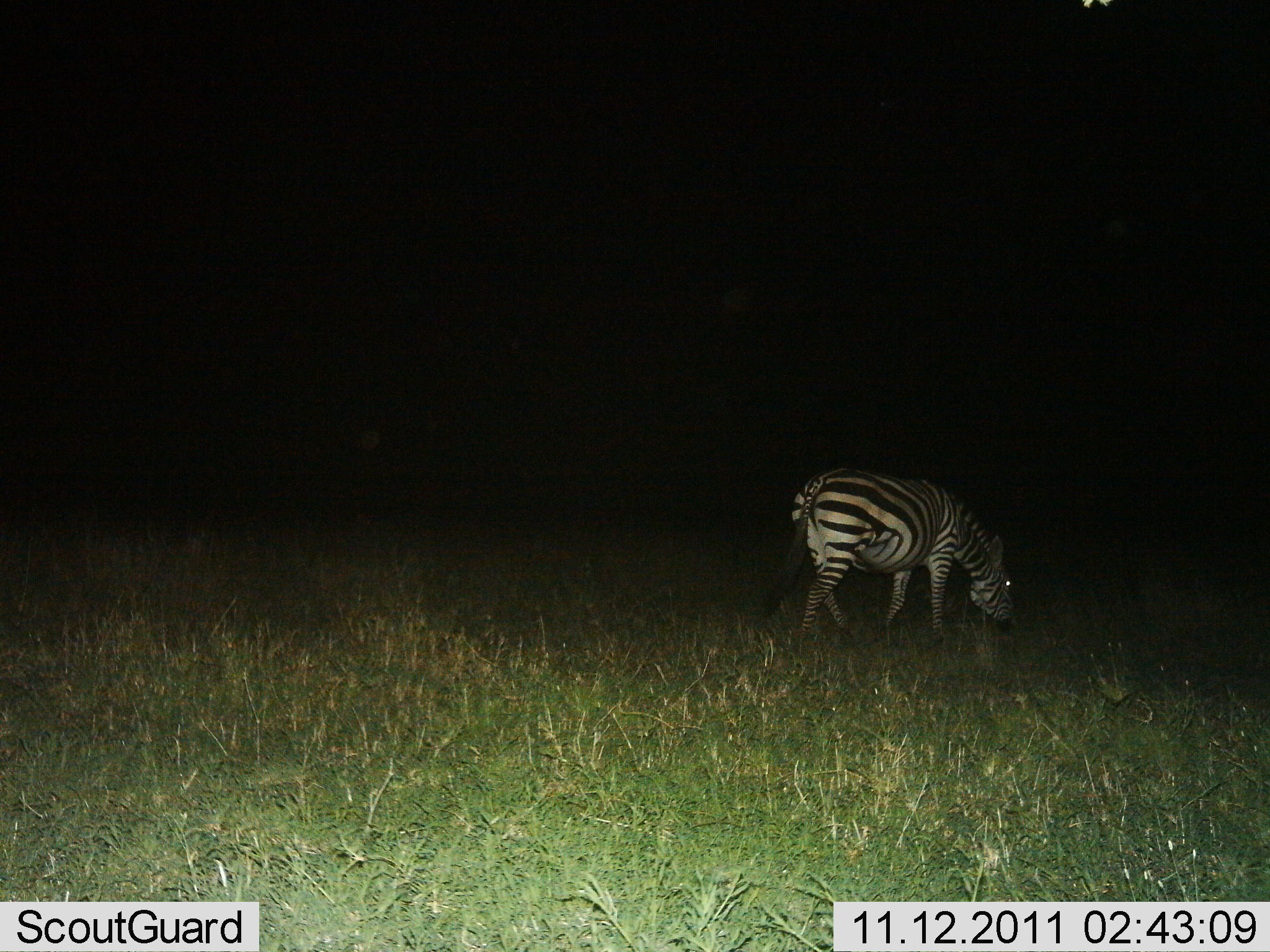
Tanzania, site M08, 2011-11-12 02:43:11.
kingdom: Animalia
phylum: Chordata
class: Mammalia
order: Perissodactyla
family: Equidae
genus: Equus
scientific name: Equus quagga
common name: plains zebra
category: zebra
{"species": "zebra (plains zebra) (Equus quagga)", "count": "1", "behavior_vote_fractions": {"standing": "27%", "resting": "0%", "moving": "0%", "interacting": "0%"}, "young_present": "0%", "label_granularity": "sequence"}